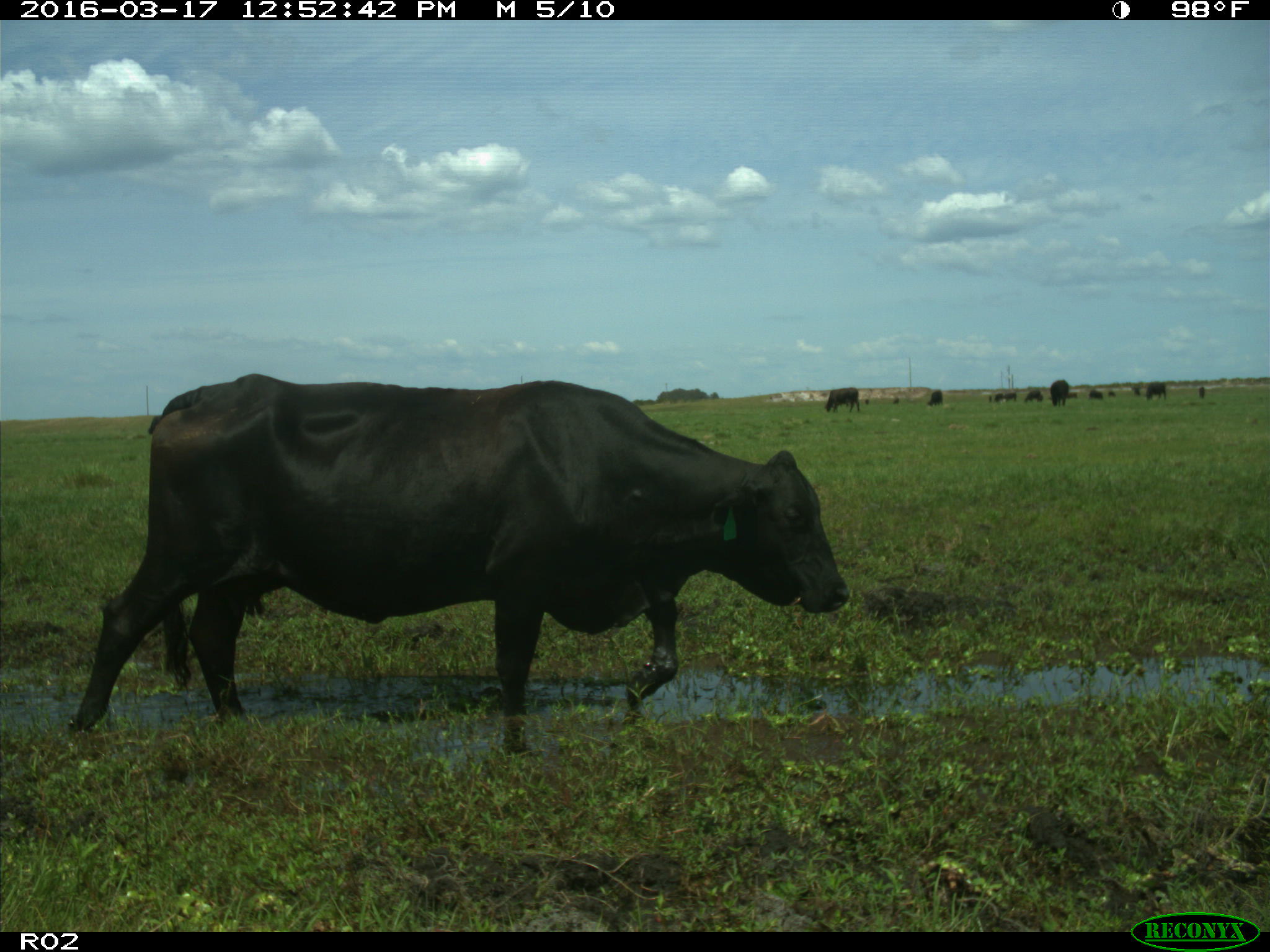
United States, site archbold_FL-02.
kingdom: Animalia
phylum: Chordata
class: Mammalia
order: Artiodactyla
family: Bovidae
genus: Bos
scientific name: Bos taurus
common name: domestic cow